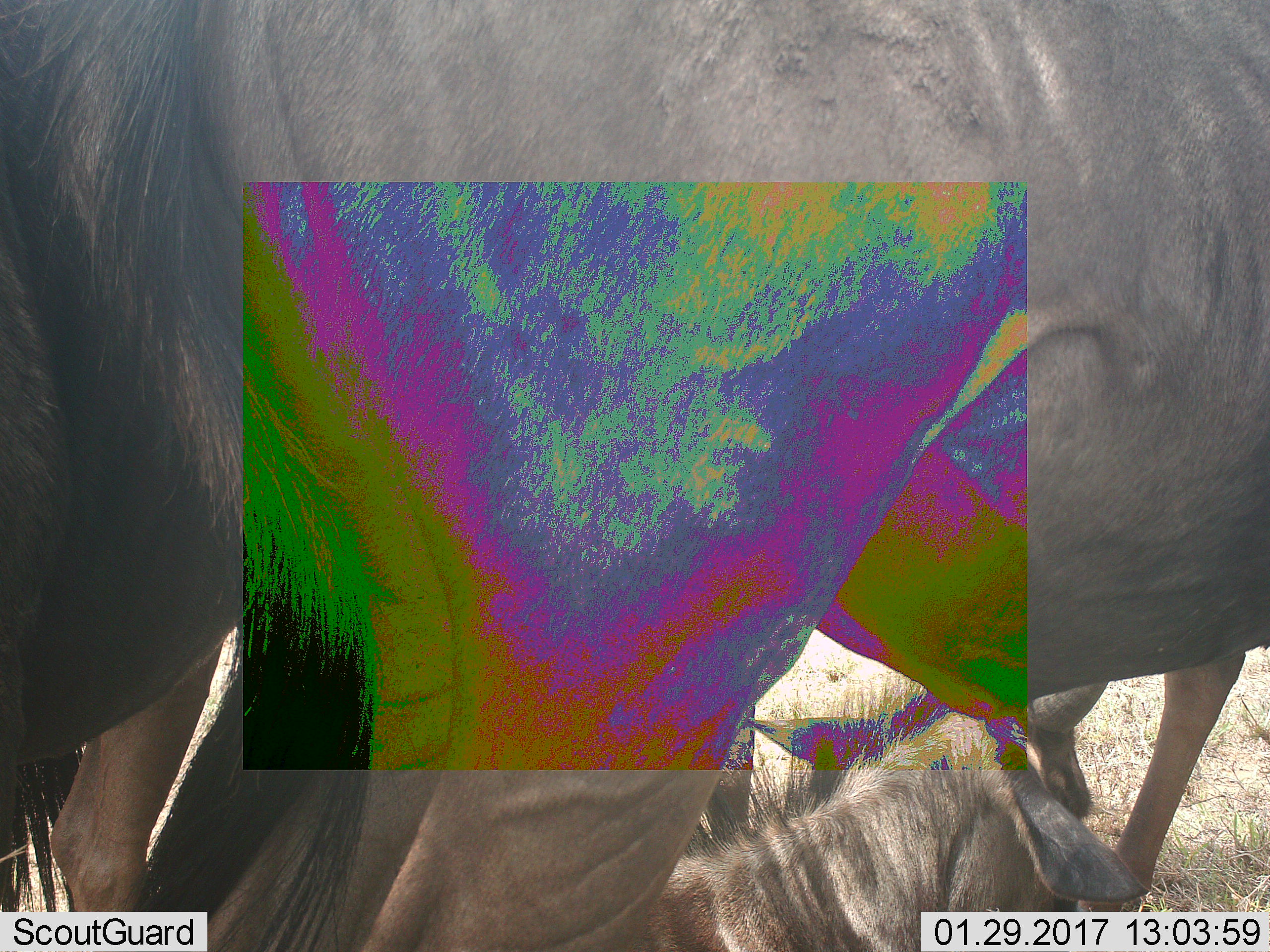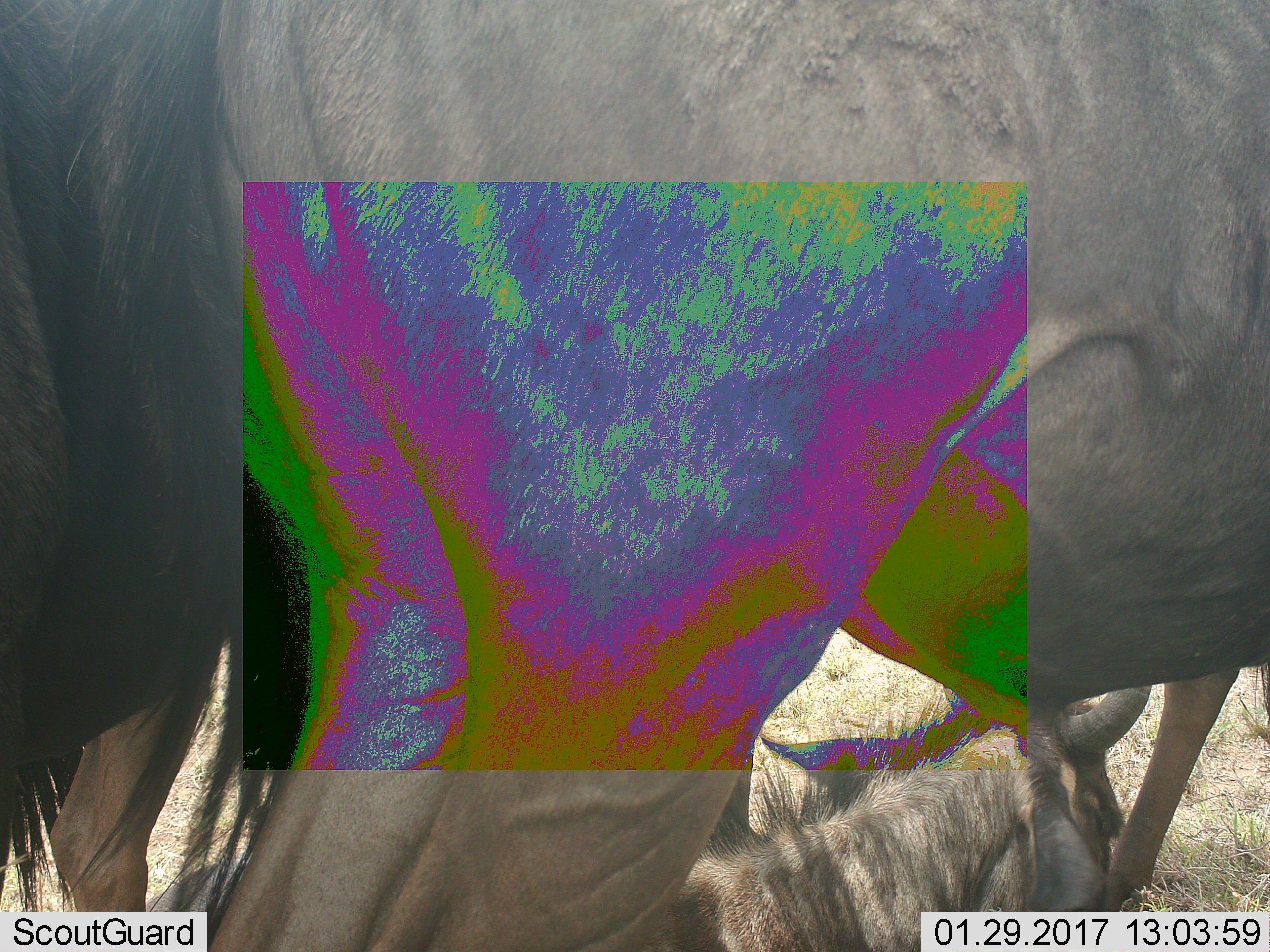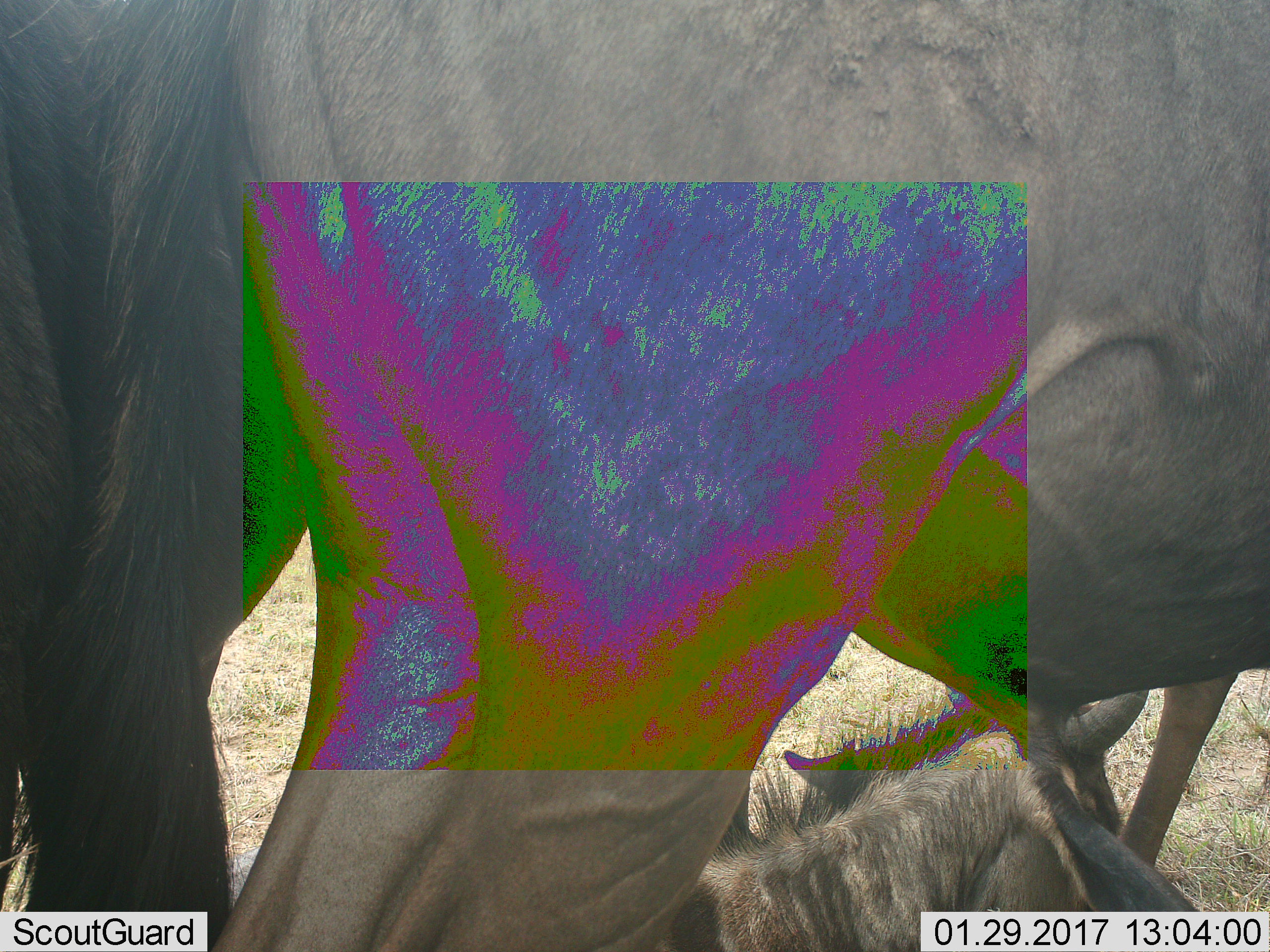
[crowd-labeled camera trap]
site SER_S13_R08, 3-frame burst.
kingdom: Animalia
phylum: Chordata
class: Mammalia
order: Artiodactyla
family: Bovidae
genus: Connochaetes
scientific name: Connochaetes taurinus taurinus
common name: blue wildebeest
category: wildebeestblue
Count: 2.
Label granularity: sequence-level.